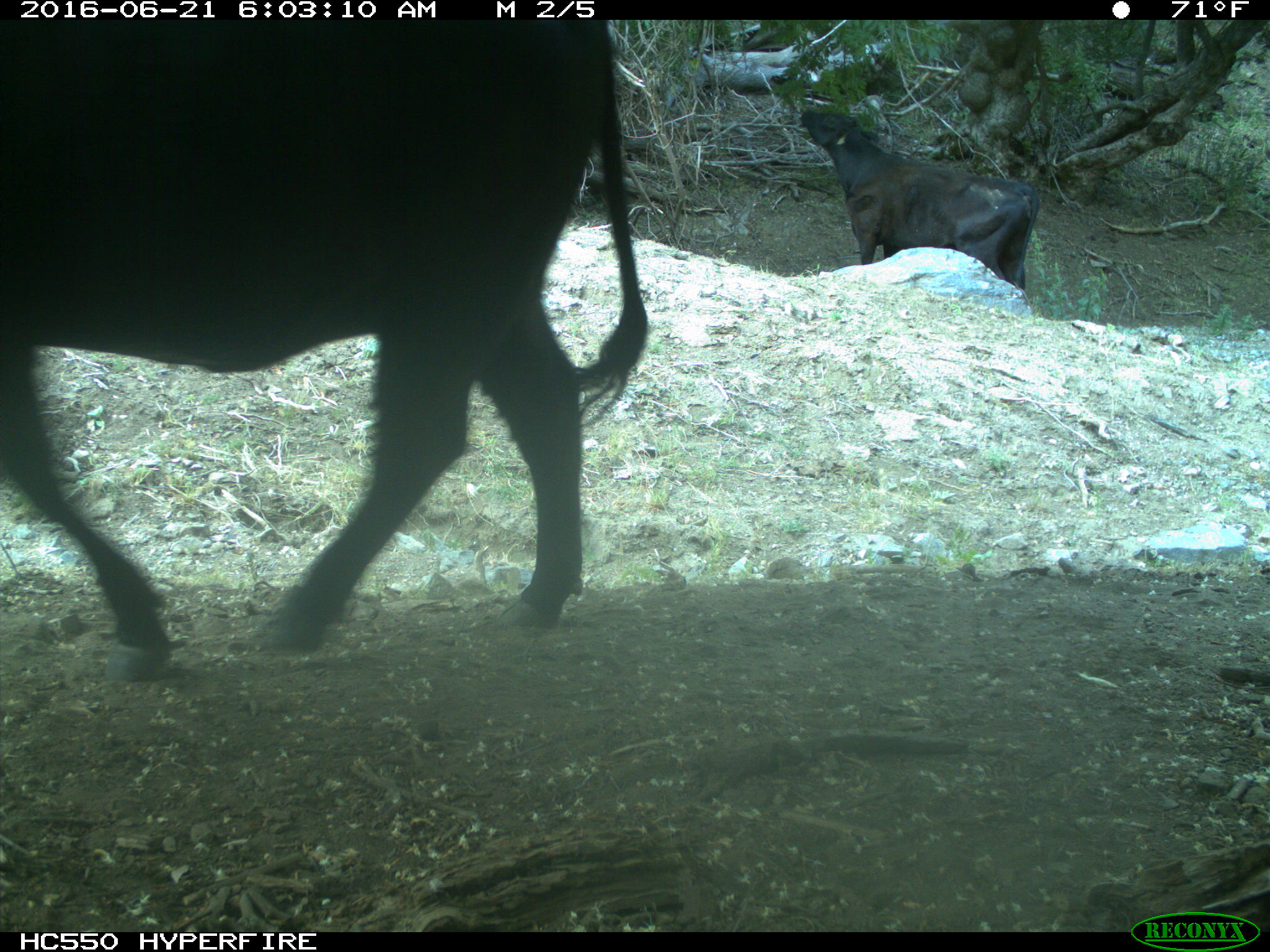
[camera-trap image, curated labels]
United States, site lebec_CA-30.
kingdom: Animalia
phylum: Chordata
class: Mammalia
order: Artiodactyla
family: Bovidae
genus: Bos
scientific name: Bos taurus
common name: domestic cow